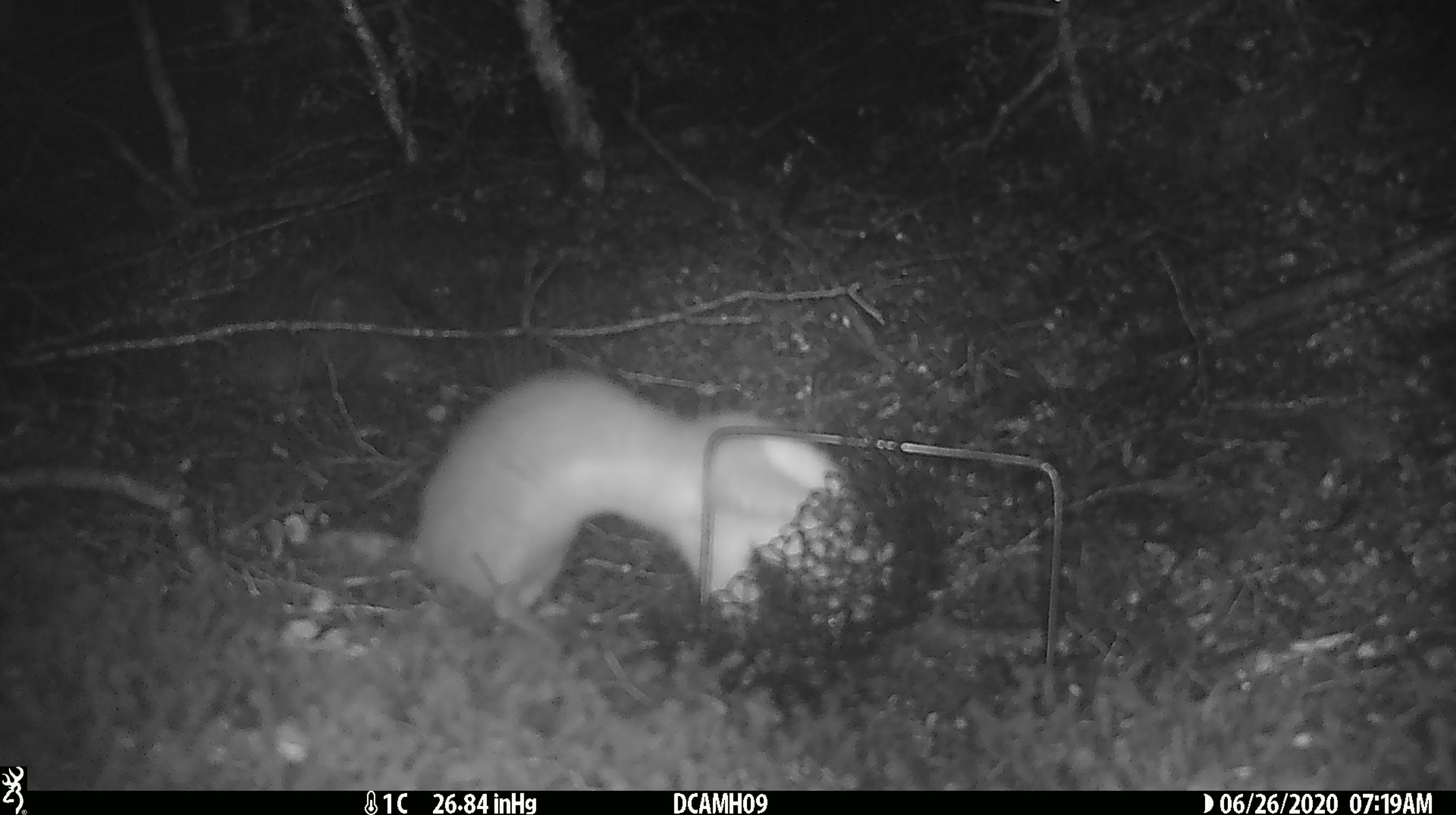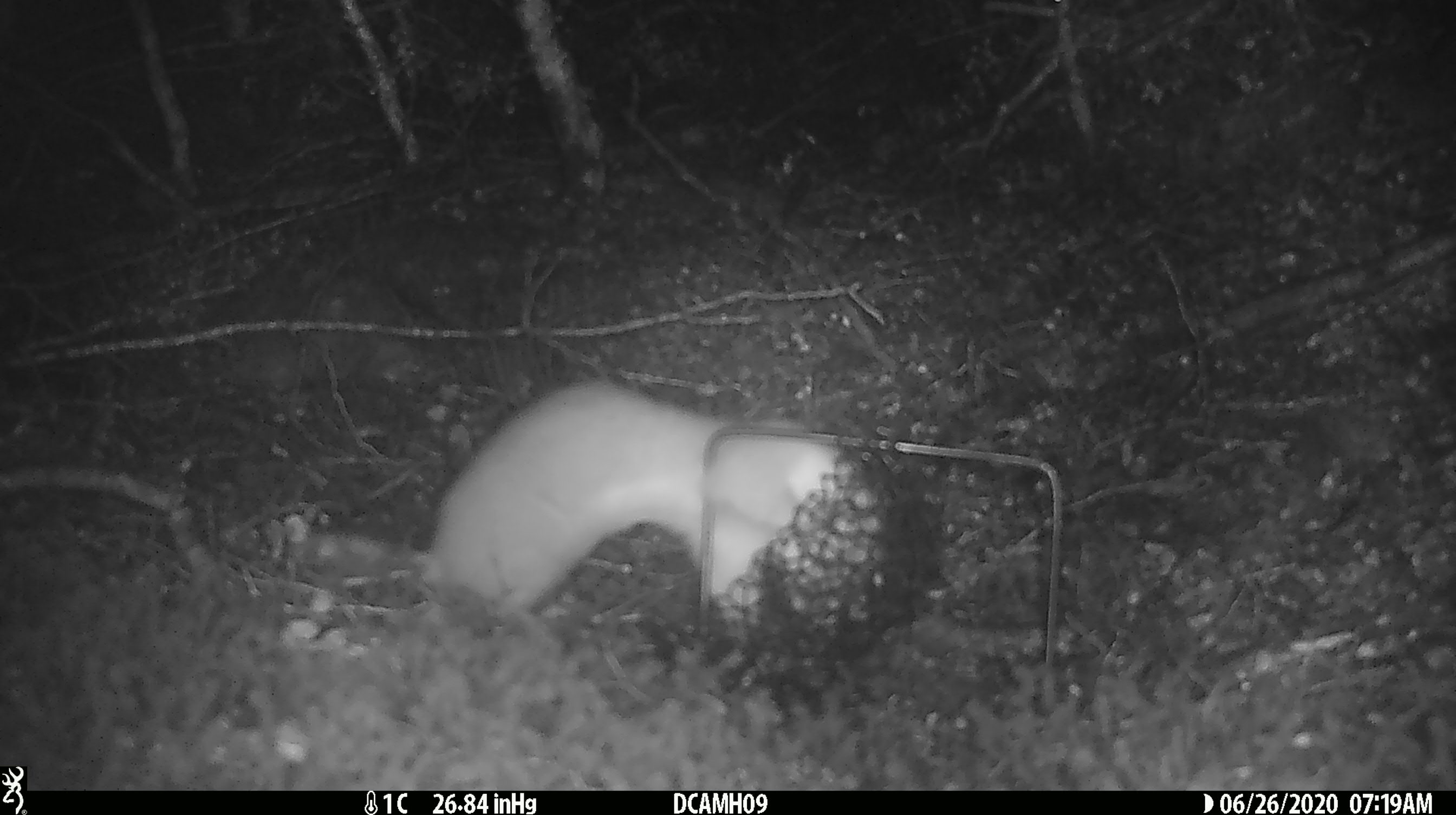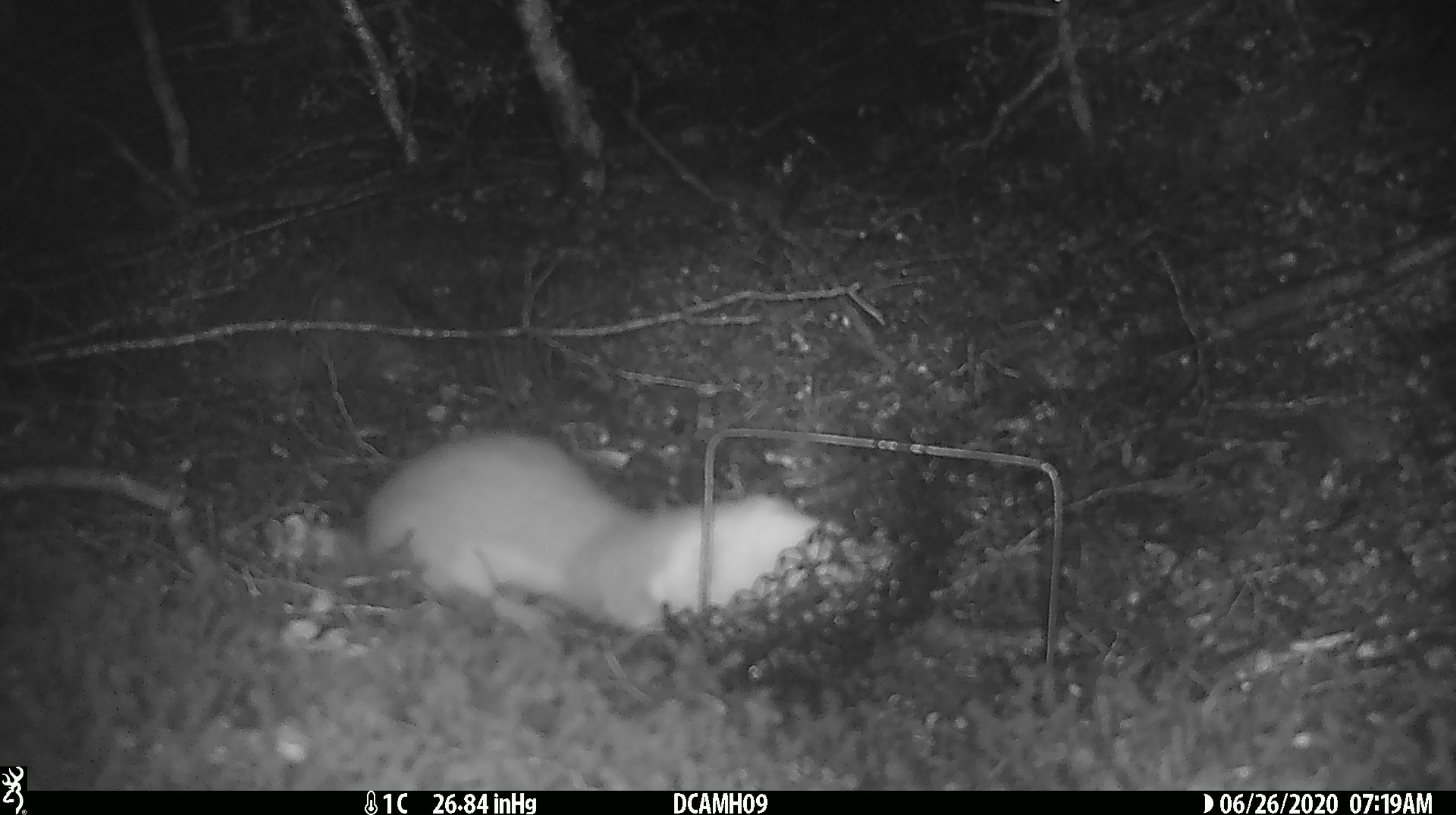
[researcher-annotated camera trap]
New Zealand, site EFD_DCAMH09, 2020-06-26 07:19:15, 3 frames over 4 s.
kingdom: Animalia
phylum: Chordata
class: Mammalia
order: Carnivora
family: Mustelidae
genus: Mustela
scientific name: Mustela erminea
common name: stoat